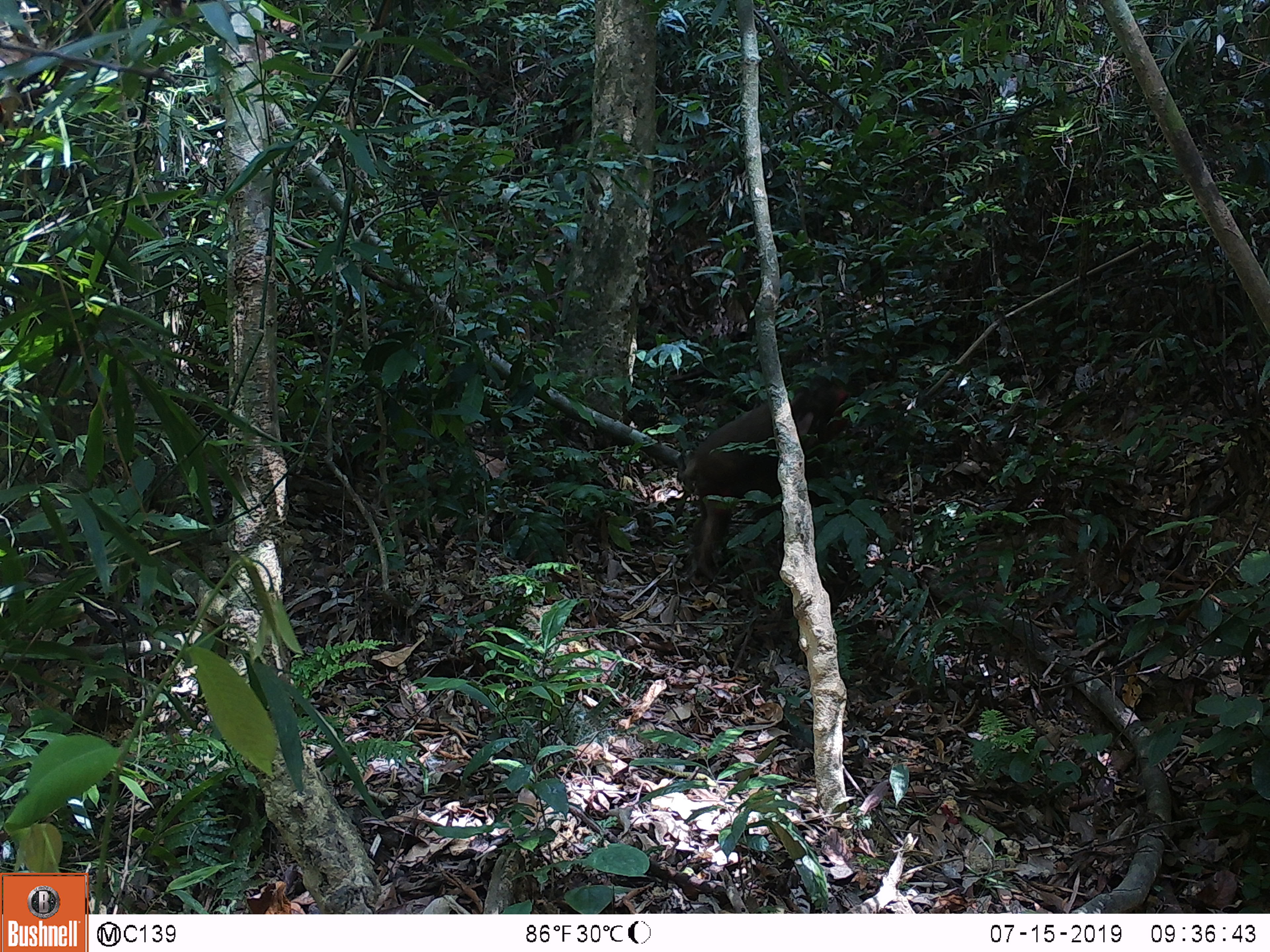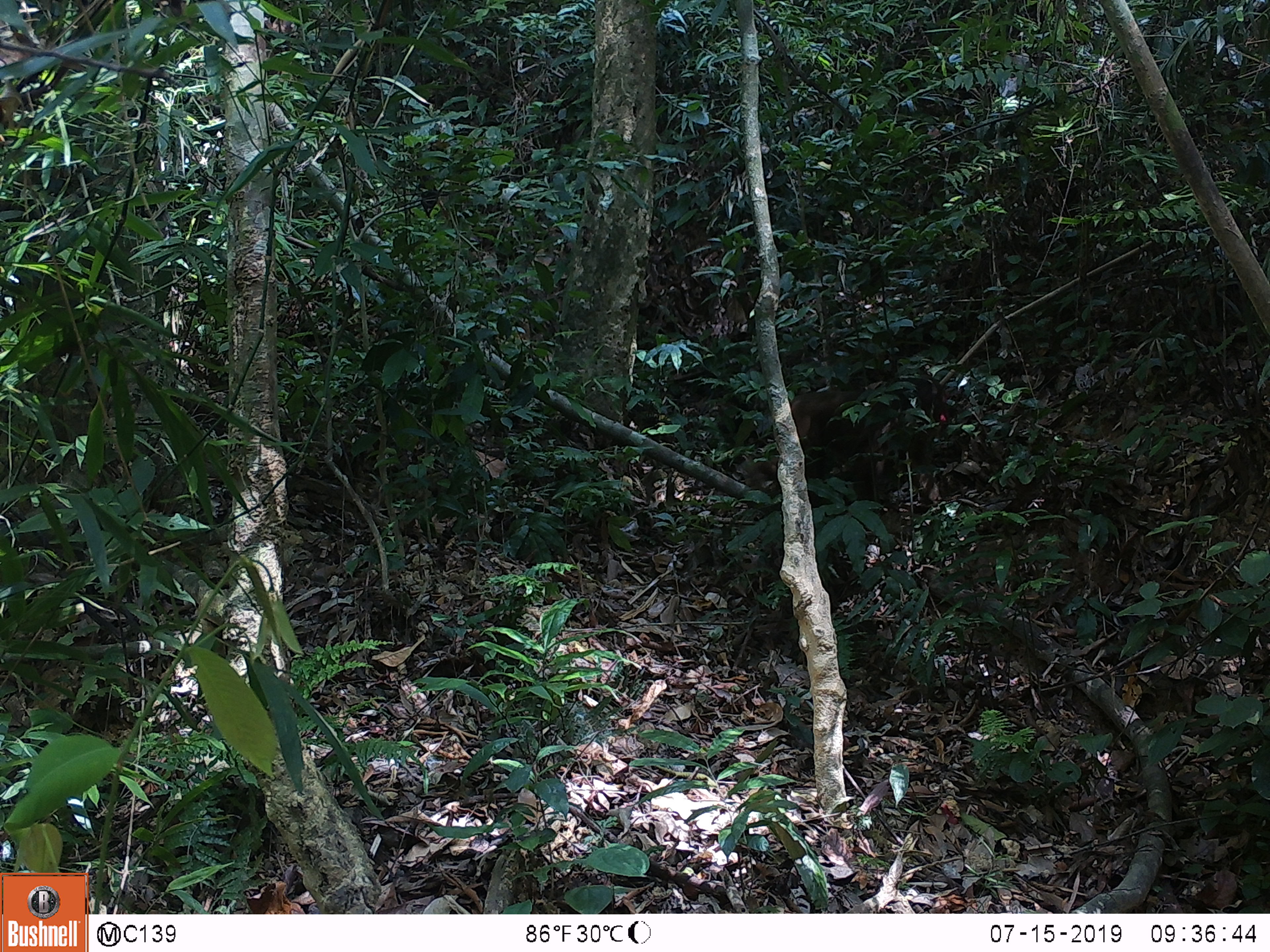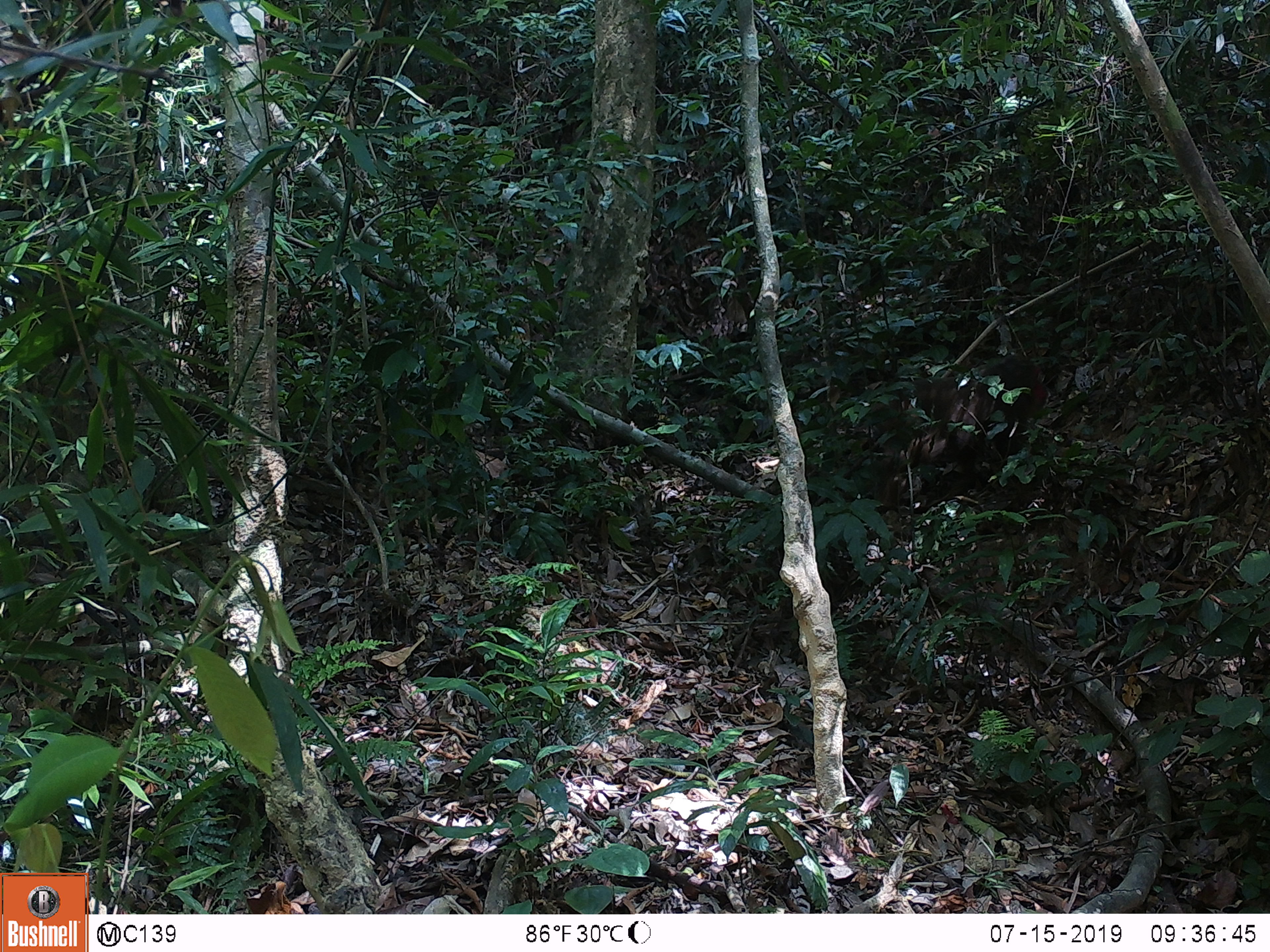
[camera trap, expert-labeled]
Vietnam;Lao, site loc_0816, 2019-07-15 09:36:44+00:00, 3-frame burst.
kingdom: Animalia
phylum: Chordata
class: Mammalia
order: Primates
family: Cercopithecidae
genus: Macaca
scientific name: Macaca arctoides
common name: stump-tailed macaque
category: stump tailed macaque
Stump tailed macaque (stump-tailed macaque) (Macaca arctoides). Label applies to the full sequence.